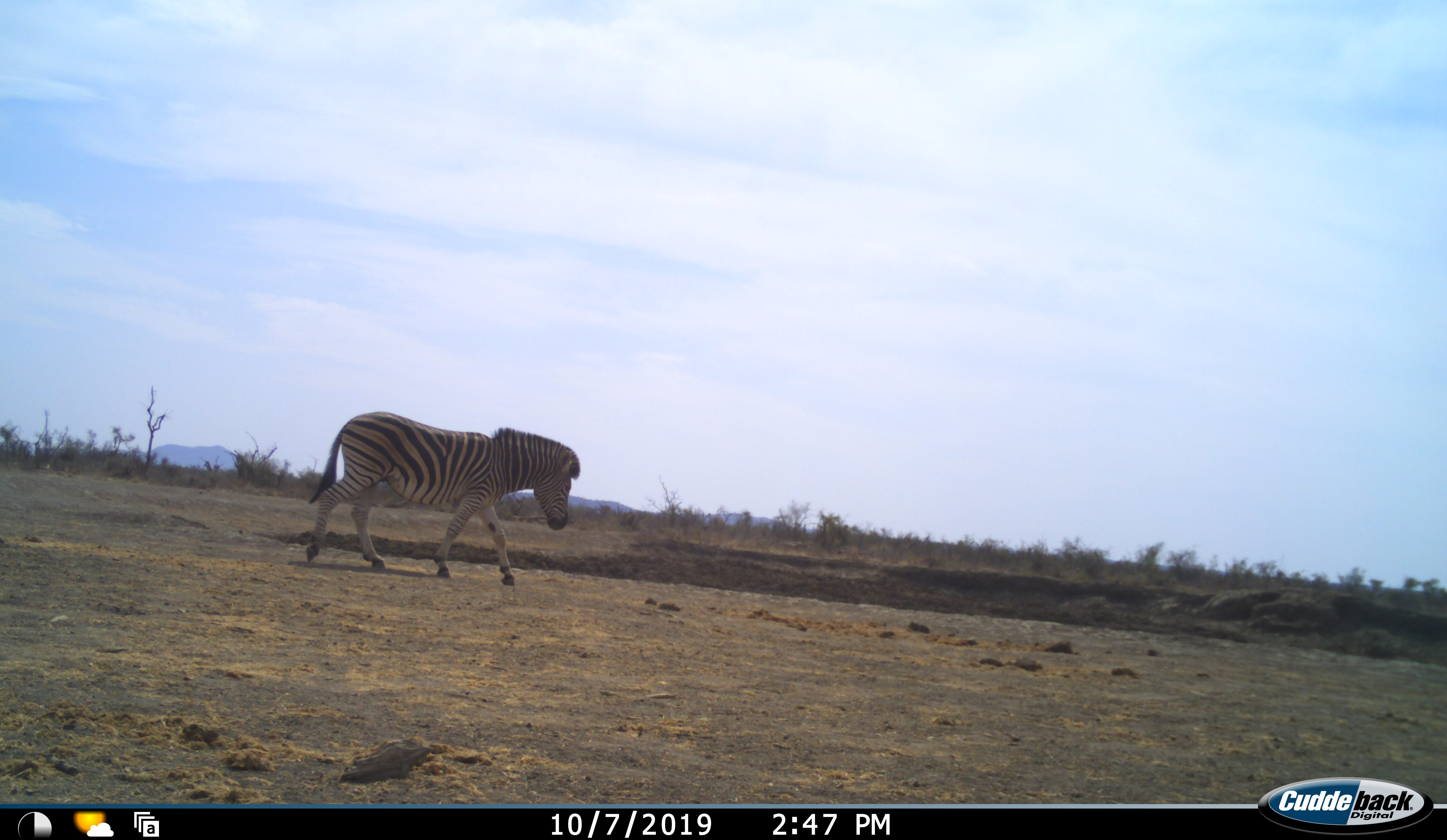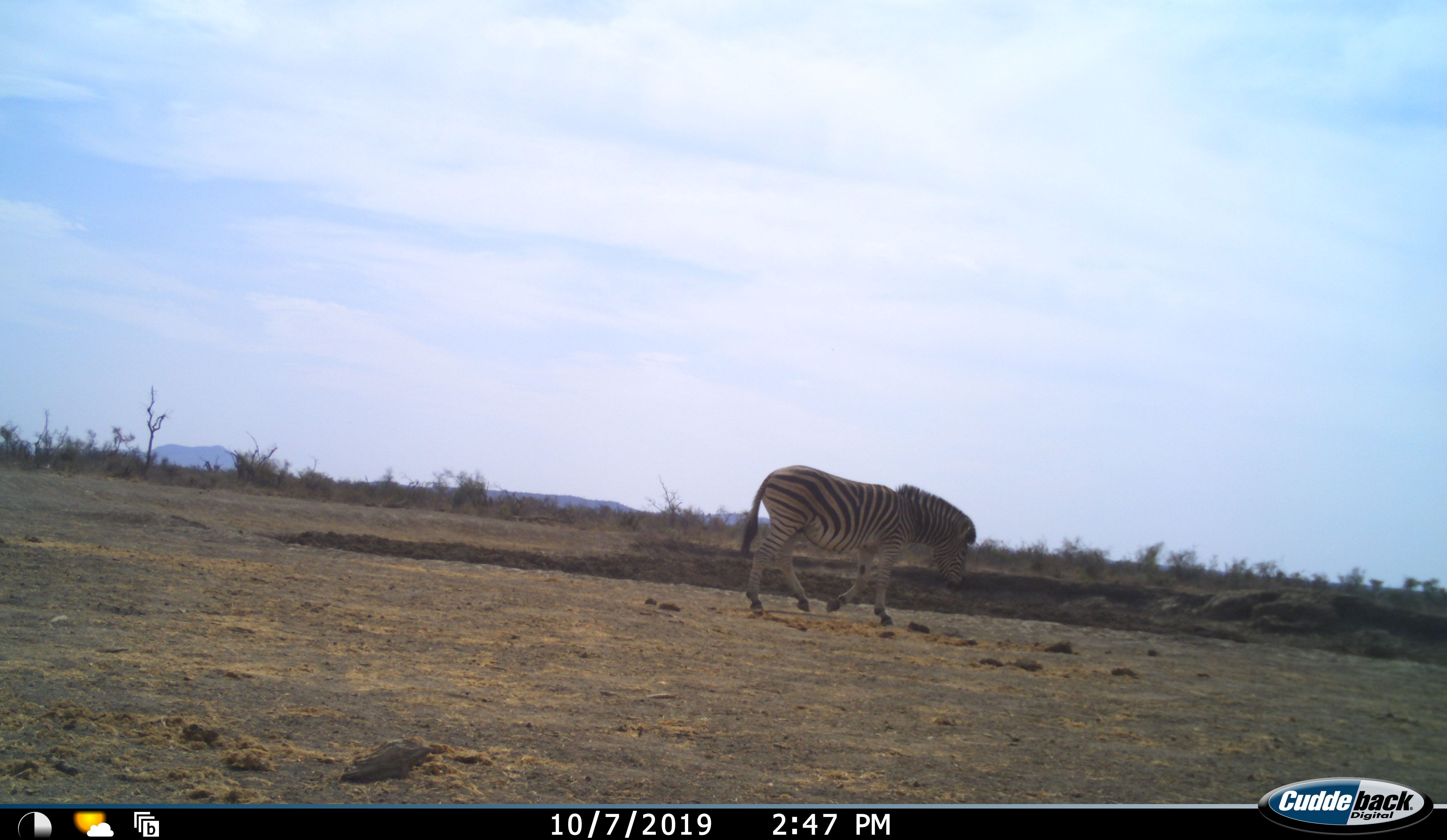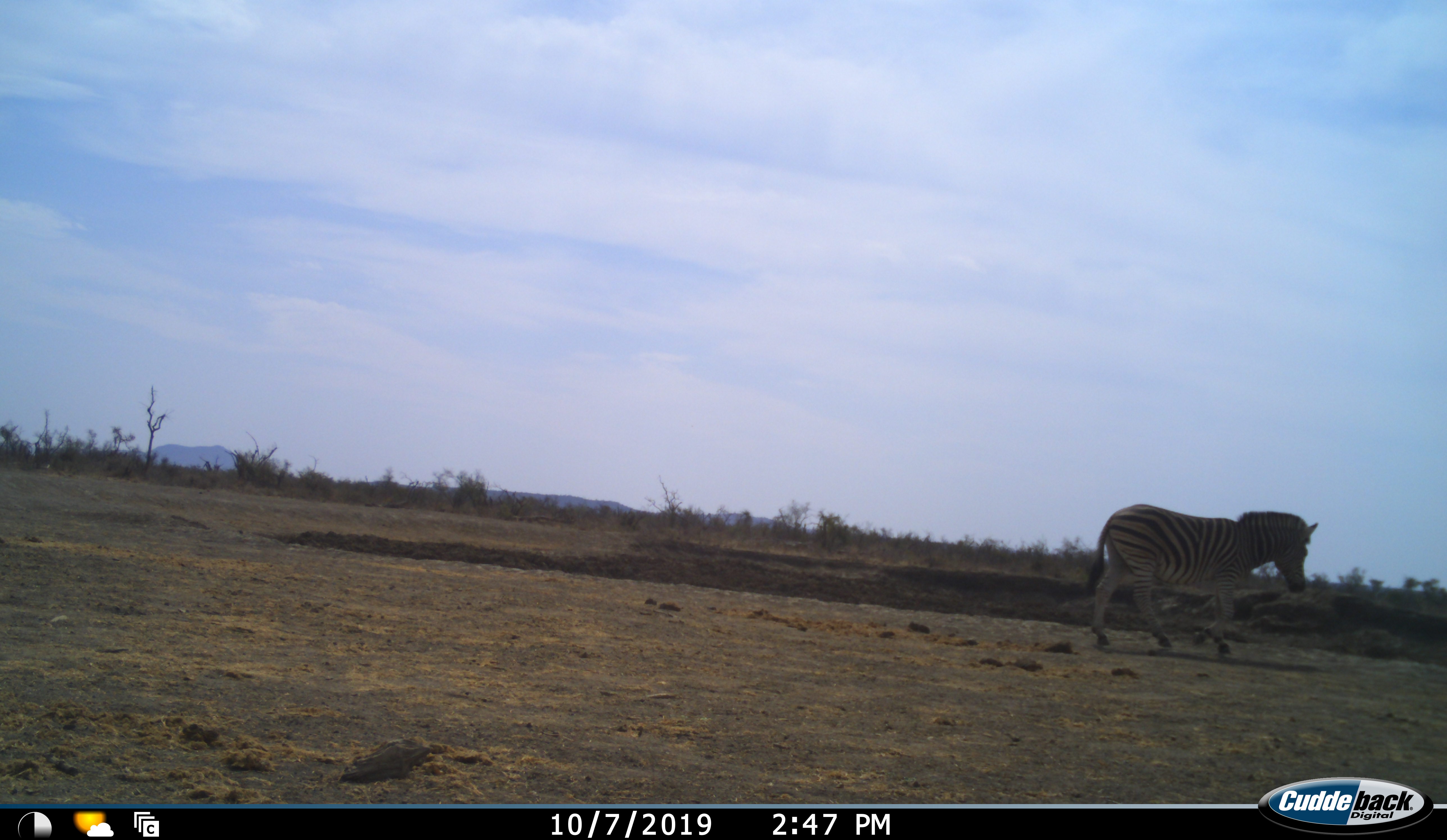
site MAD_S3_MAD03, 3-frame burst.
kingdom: Animalia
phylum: Chordata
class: Mammalia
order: Perissodactyla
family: Equidae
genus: Equus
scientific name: Equus quagga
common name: plains zebra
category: zebraplains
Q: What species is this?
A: Zebraplains (plains zebra) (Equus quagga).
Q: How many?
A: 1.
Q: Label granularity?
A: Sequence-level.